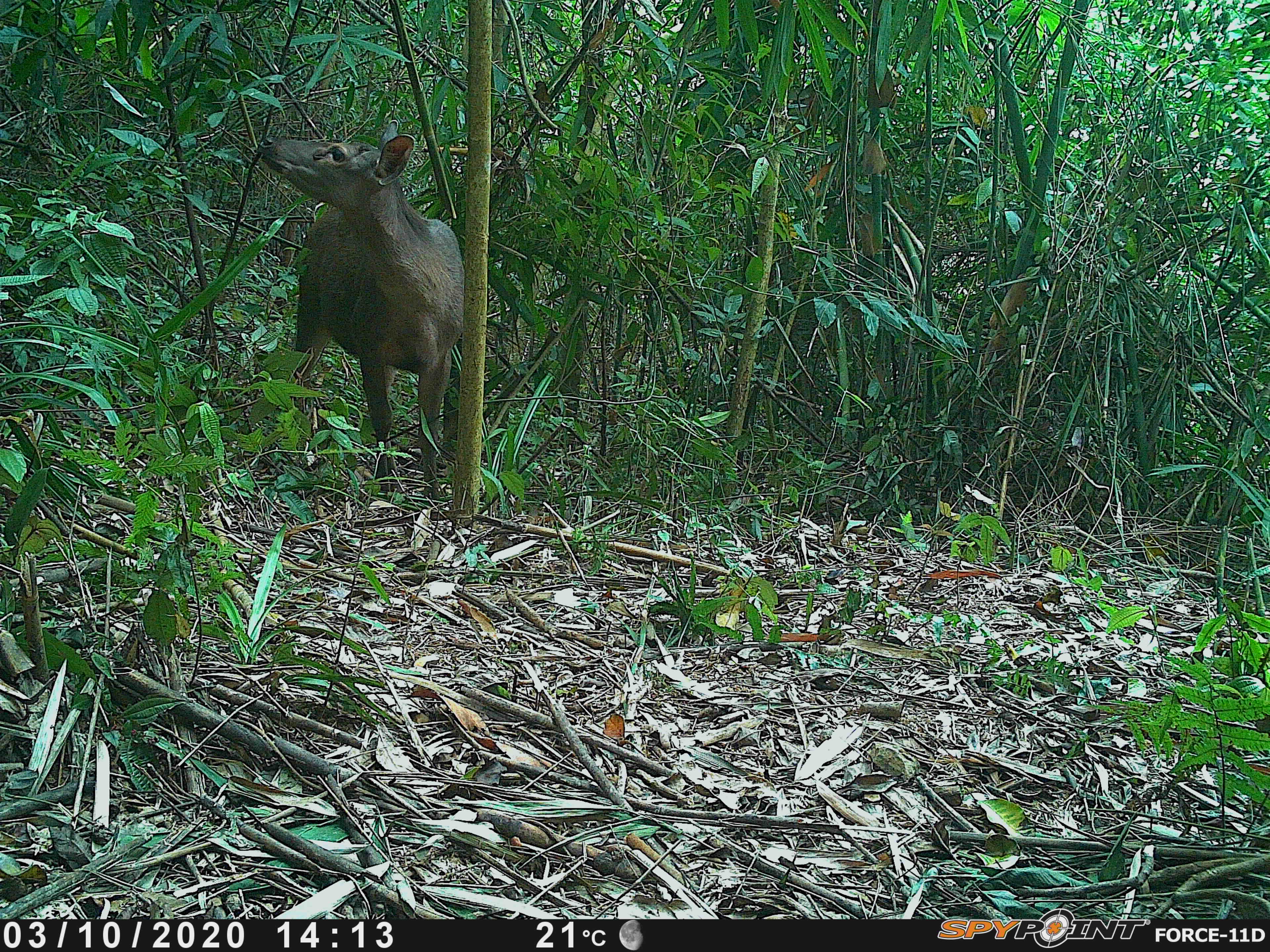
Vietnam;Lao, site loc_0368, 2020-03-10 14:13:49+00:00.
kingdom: Animalia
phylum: Chordata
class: Mammalia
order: Artiodactyla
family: Cervidae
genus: Rusa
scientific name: Rusa unicolor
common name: sambar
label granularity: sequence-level